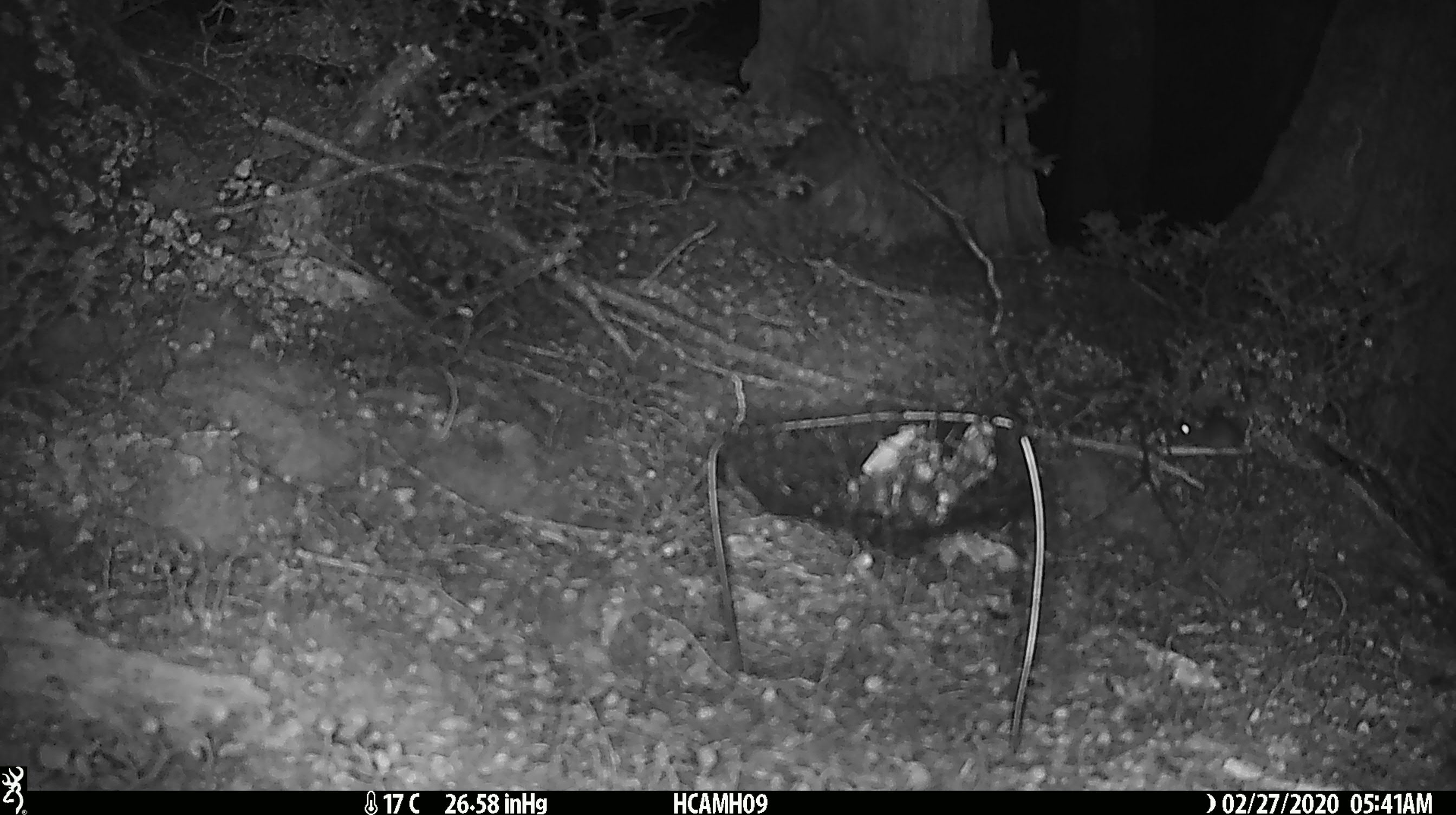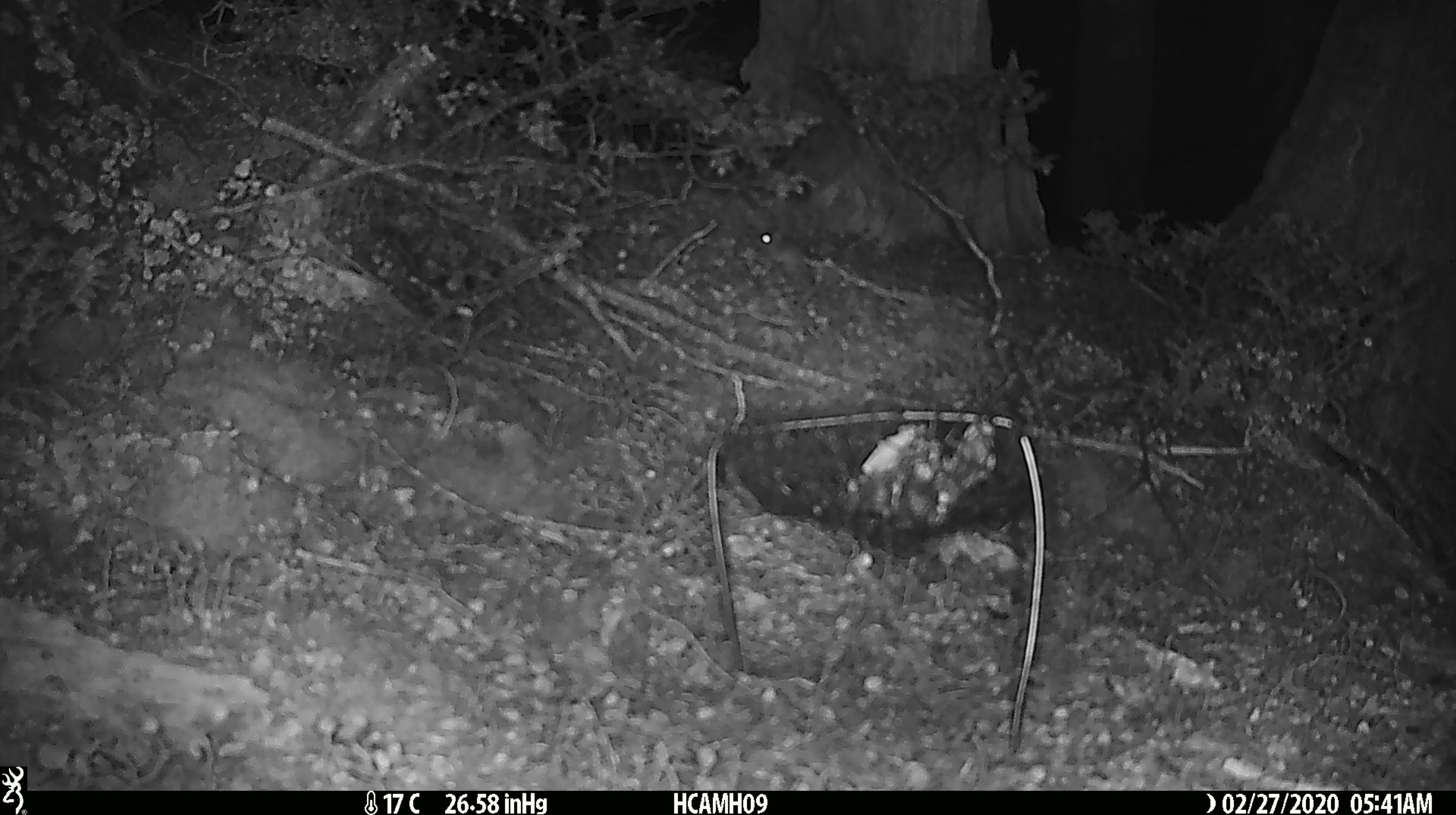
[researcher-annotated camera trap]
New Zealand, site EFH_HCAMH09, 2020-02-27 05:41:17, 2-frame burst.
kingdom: Animalia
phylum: Chordata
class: Mammalia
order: Rodentia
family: Muridae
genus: Mus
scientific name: Mus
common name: mouse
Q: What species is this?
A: Mouse (Mus).